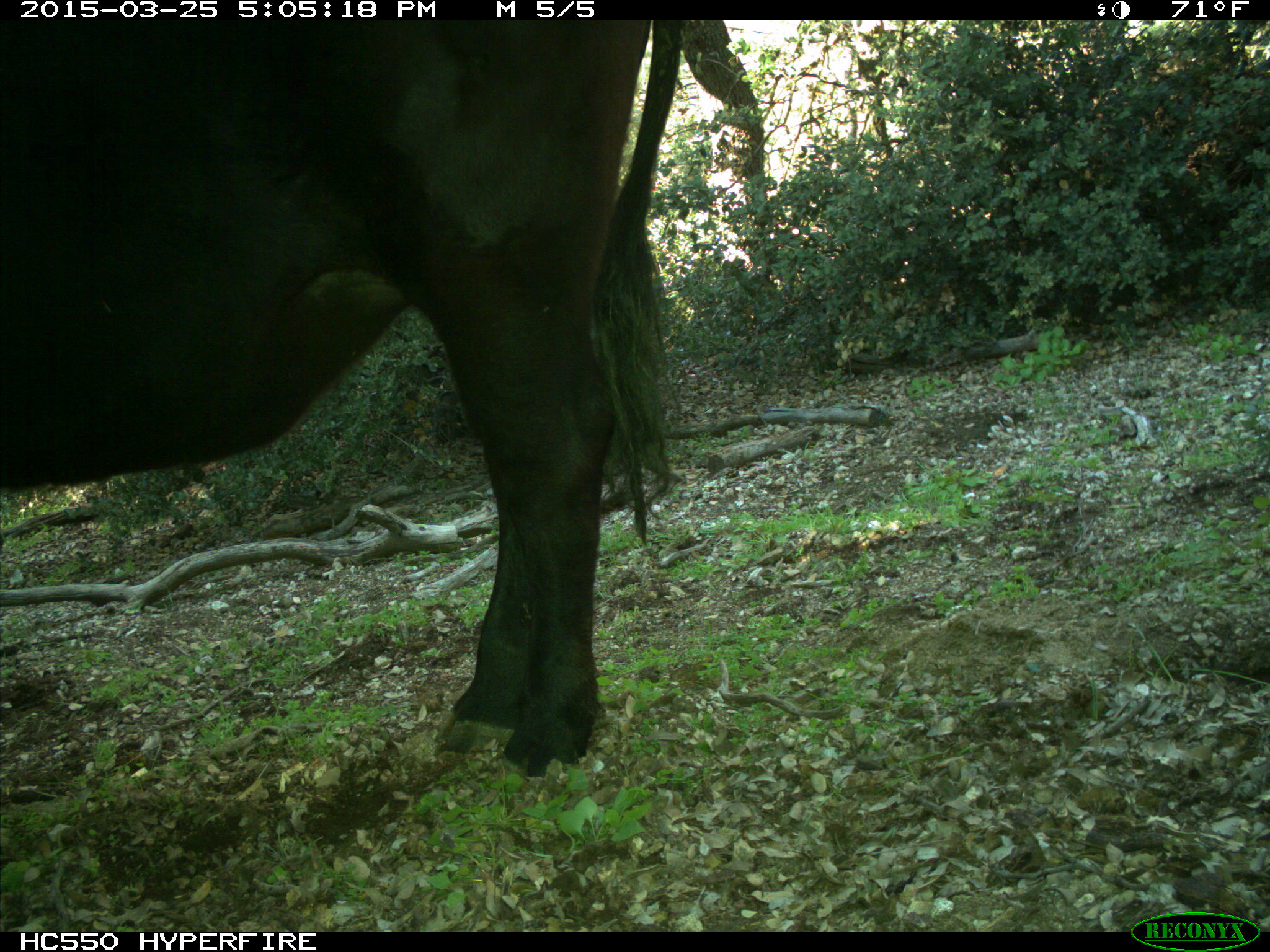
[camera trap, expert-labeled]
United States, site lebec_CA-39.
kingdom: Animalia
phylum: Chordata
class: Mammalia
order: Artiodactyla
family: Bovidae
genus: Bos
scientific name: Bos taurus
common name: domestic cow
Bos taurus (domestic cow).